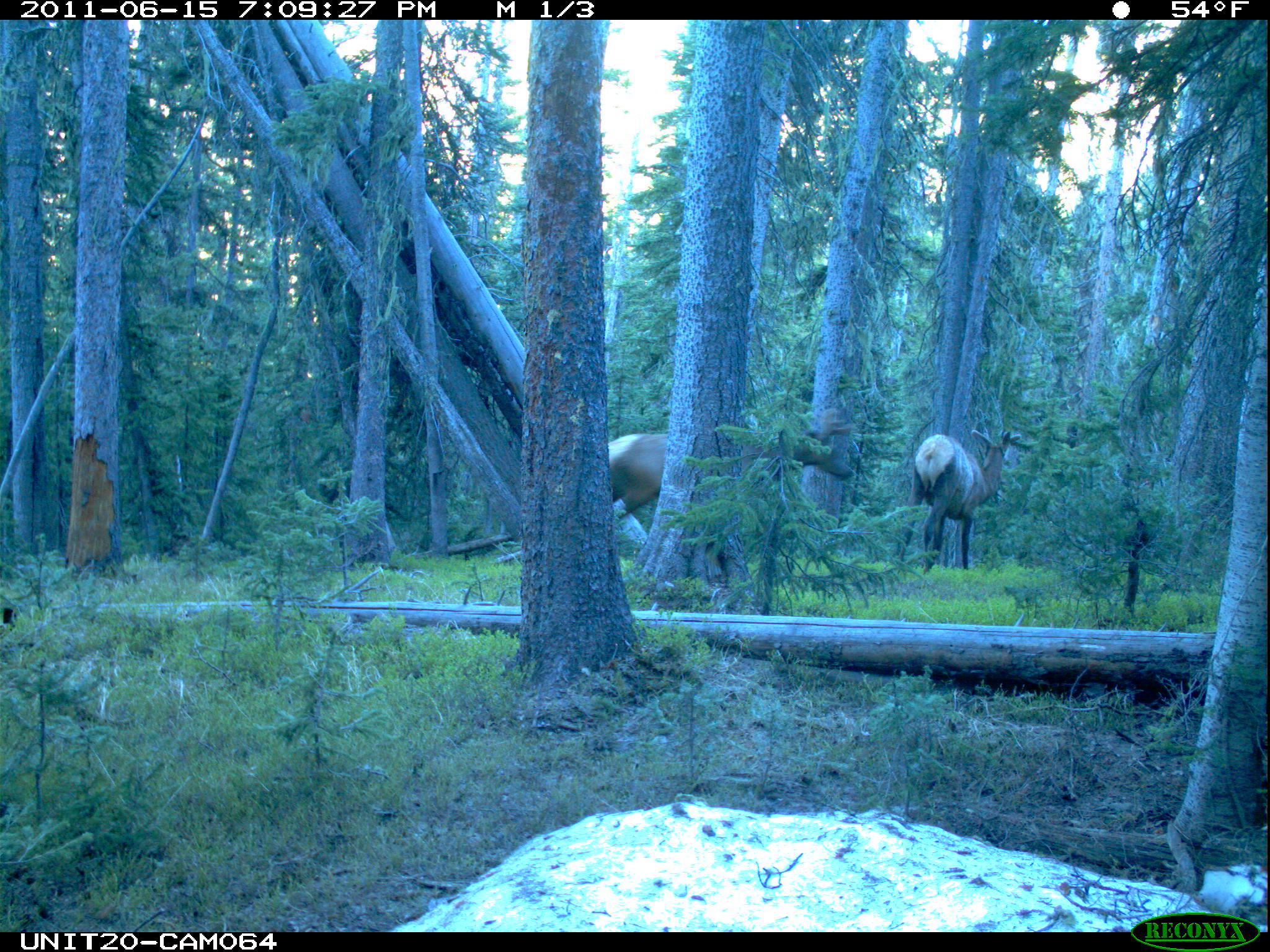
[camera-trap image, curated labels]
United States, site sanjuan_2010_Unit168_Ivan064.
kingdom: Animalia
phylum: Chordata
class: Mammalia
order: Artiodactyla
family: Cervidae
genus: Cervus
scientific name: Cervus elaphus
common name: red deer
Cervus elaphus (red deer).